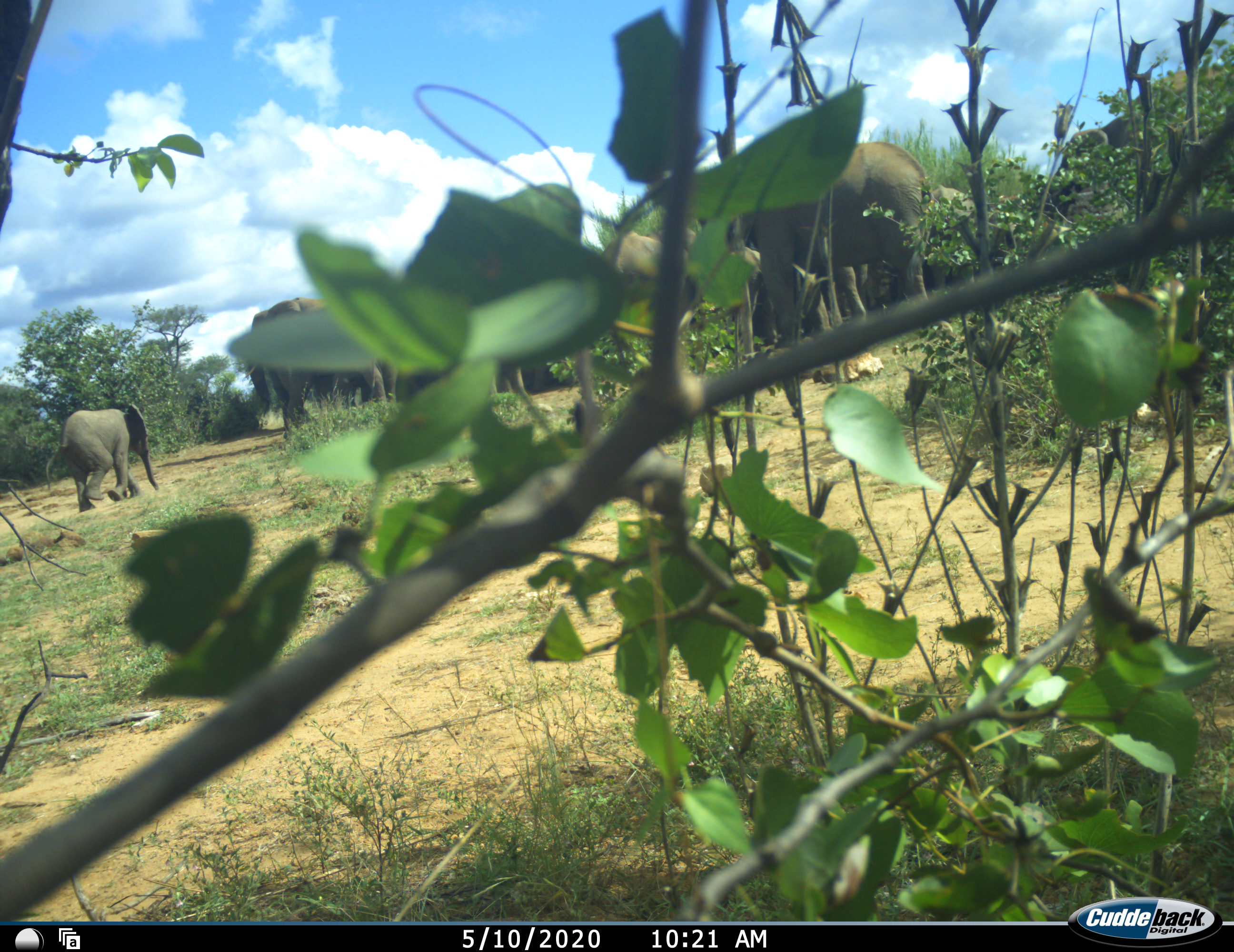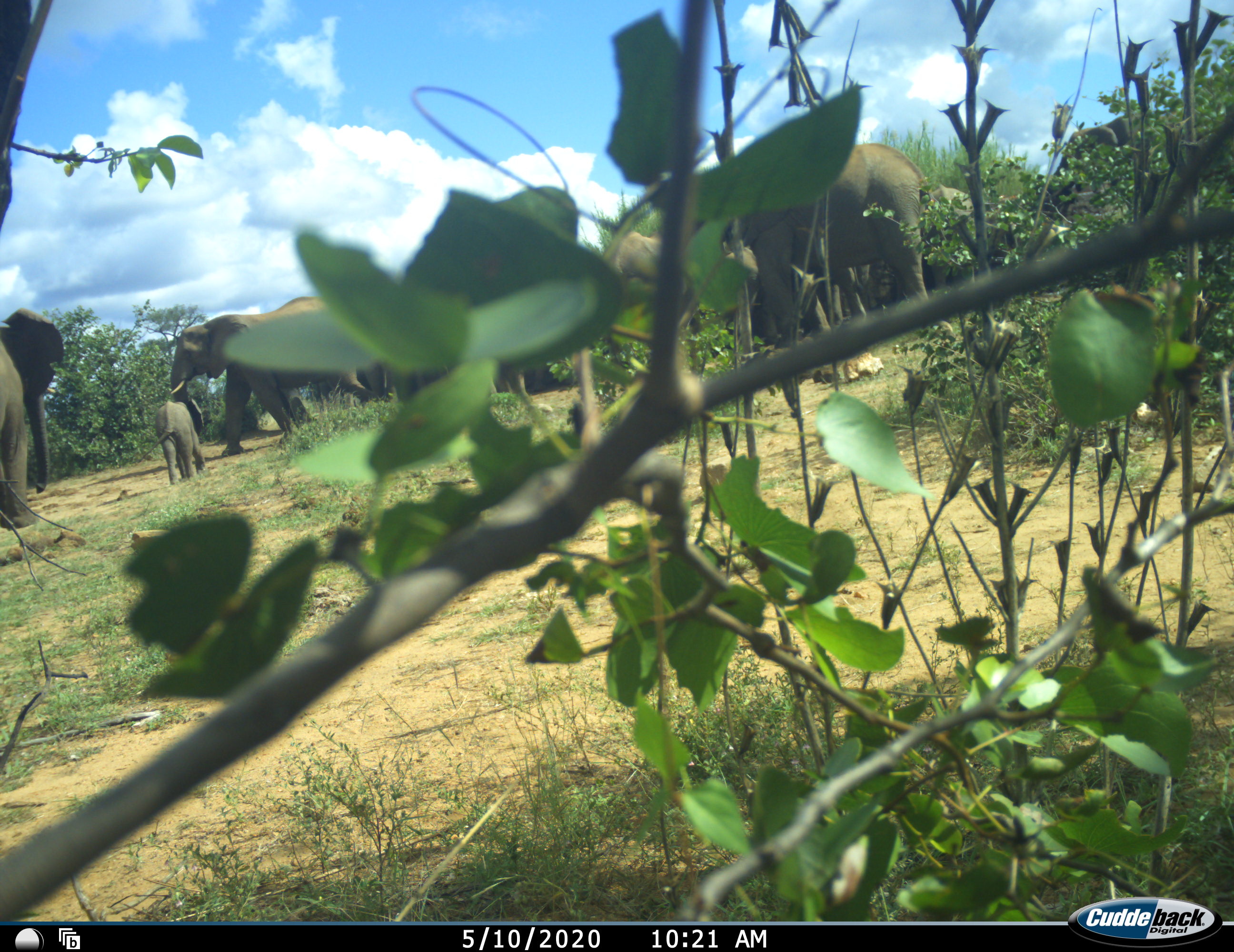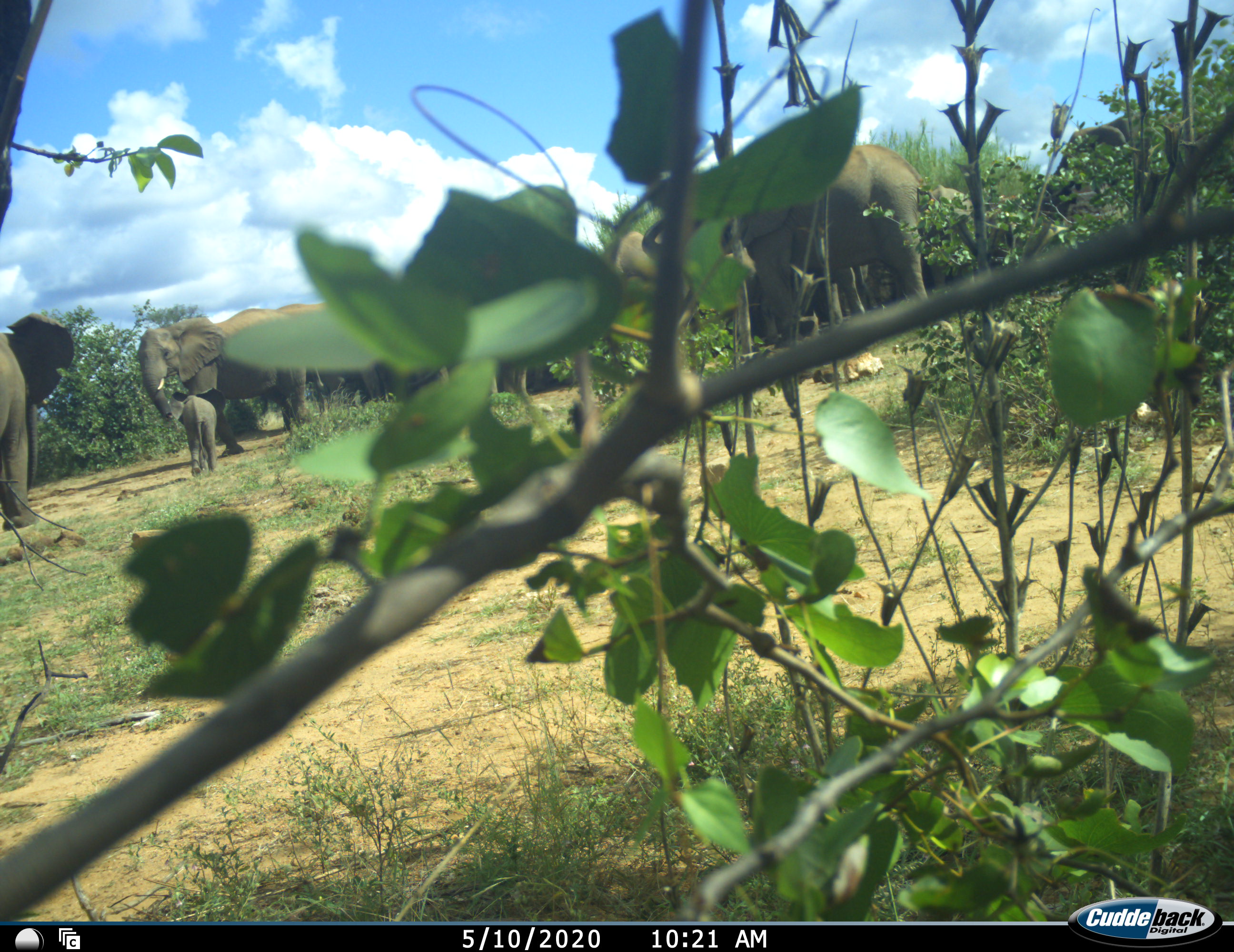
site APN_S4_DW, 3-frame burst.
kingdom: Animalia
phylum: Chordata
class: Mammalia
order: Proboscidea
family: Elephantidae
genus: Loxodonta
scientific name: Loxodonta africana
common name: african bush elephant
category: elephant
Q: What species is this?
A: Elephant (african bush elephant) (Loxodonta africana).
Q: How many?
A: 8.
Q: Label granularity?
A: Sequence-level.